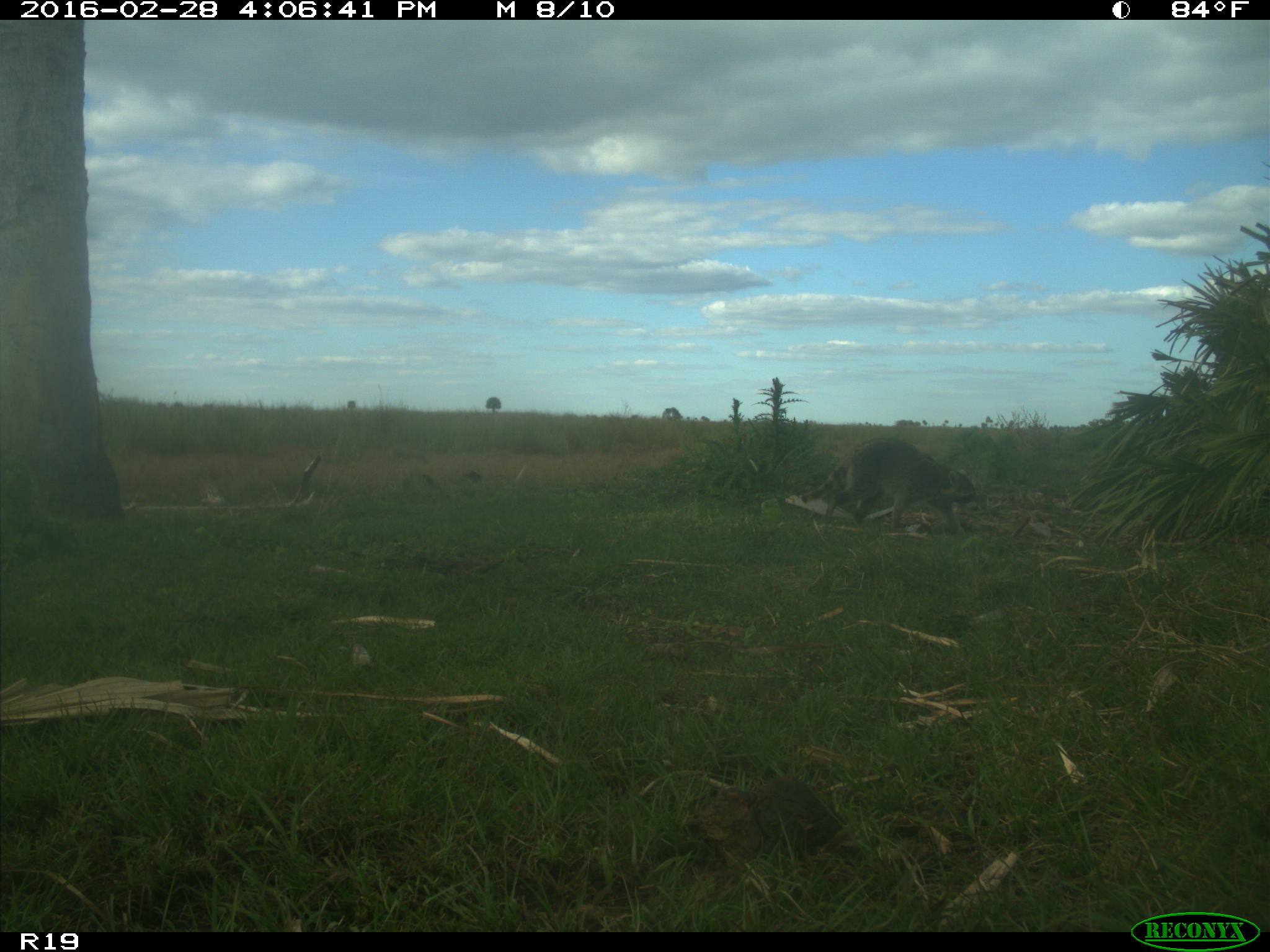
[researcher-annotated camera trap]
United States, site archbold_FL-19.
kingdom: Animalia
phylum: Chordata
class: Mammalia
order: Carnivora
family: Procyonidae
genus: Procyon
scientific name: Procyon lotor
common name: common raccoon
Procyon lotor (common raccoon).